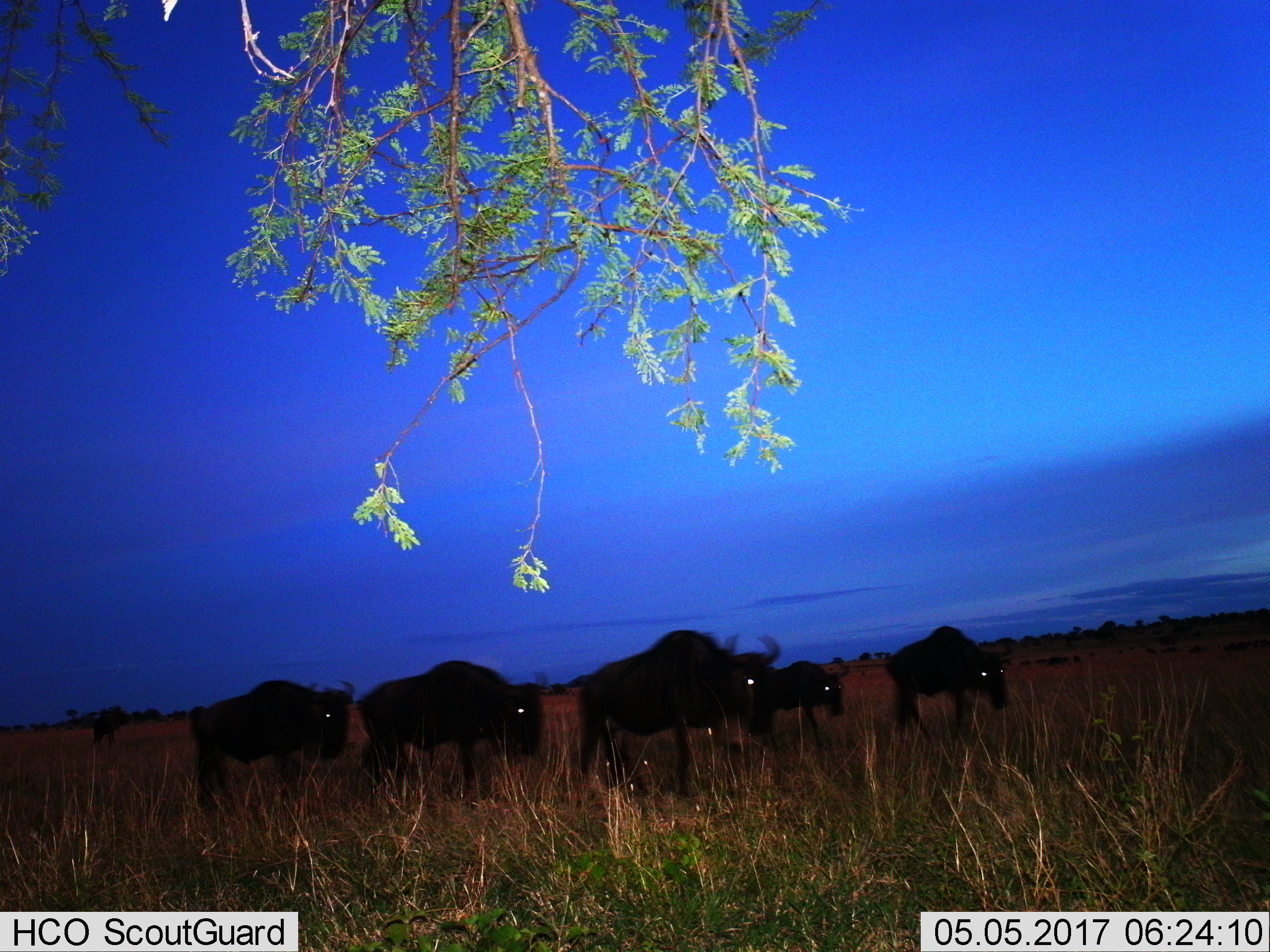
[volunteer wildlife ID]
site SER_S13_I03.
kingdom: Animalia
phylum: Chordata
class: Mammalia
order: Artiodactyla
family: Bovidae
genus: Connochaetes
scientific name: Connochaetes taurinus taurinus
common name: blue wildebeest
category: wildebeestblue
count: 6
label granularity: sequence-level